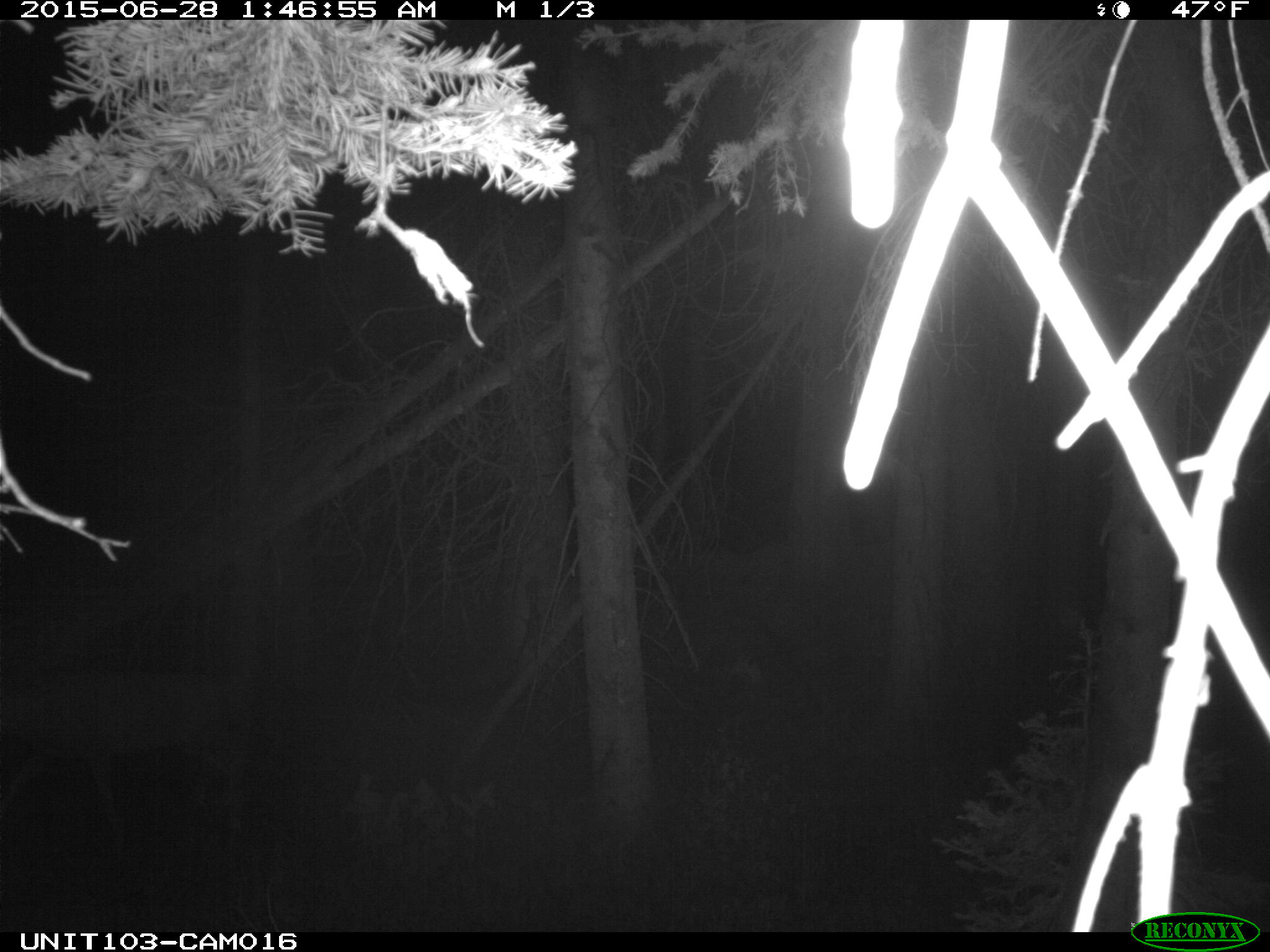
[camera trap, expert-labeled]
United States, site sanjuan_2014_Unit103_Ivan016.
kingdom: Animalia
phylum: Chordata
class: Mammalia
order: Artiodactyla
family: Cervidae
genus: Odocoileus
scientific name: Odocoileus hemionus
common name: mule deer